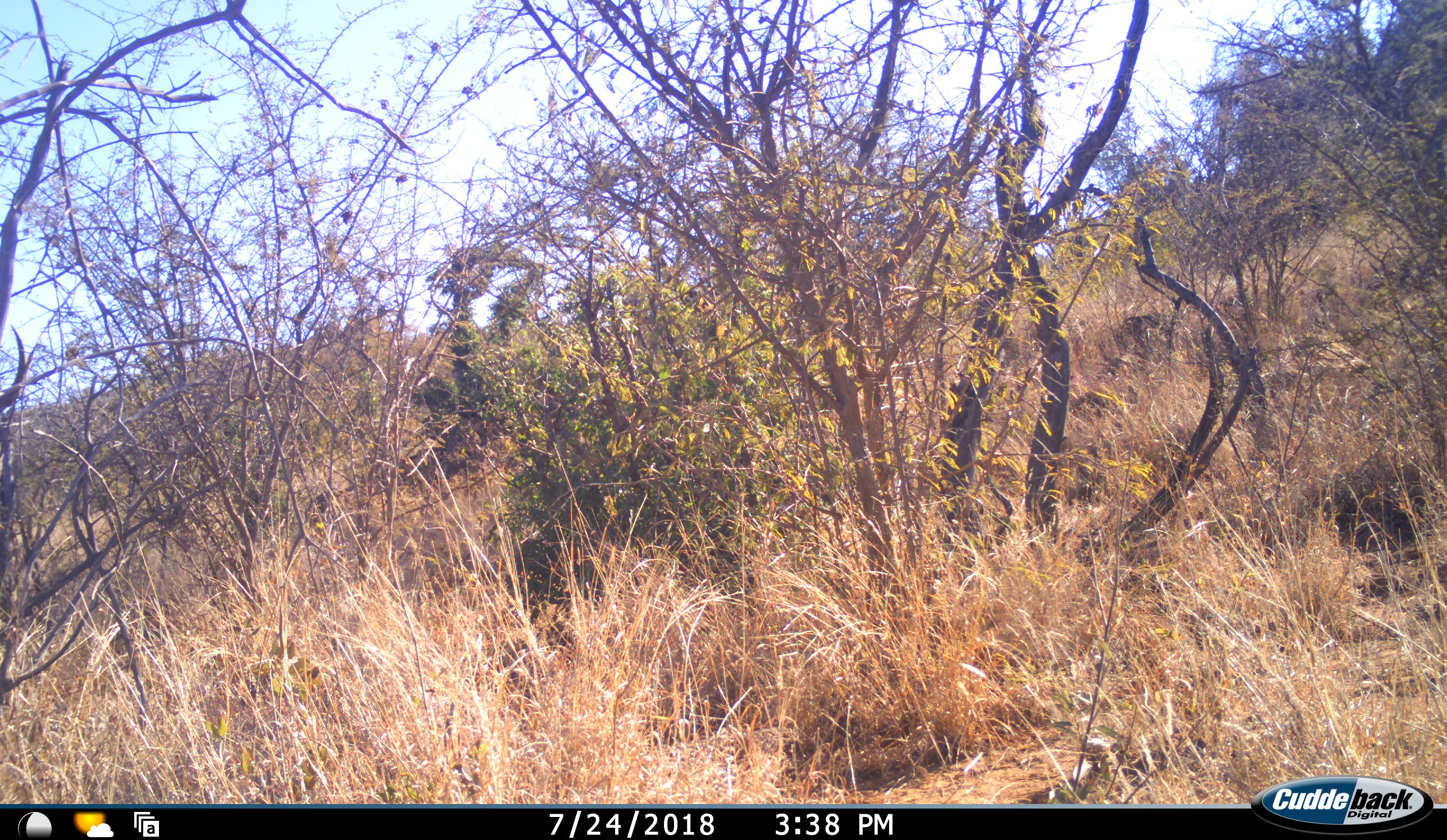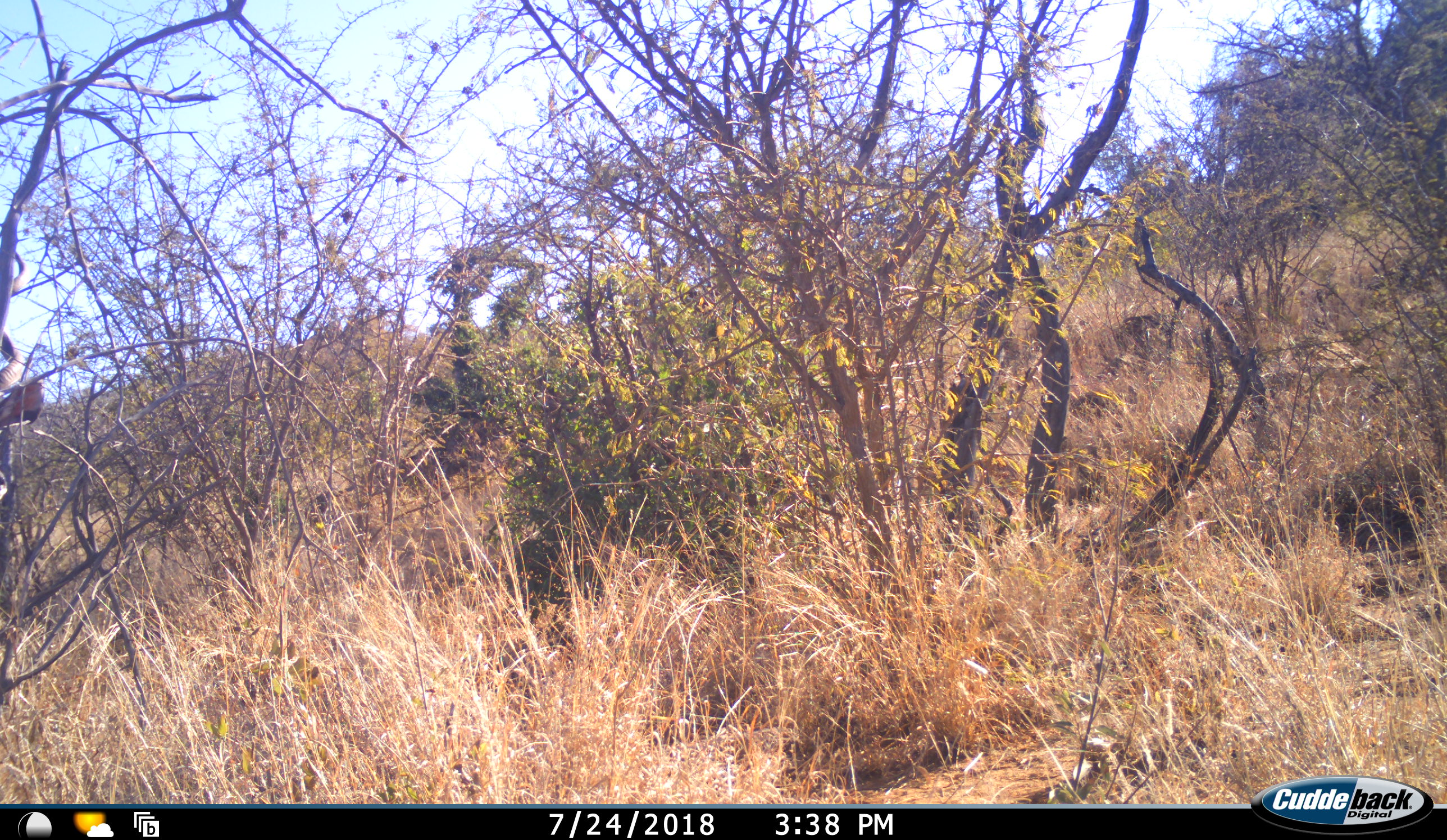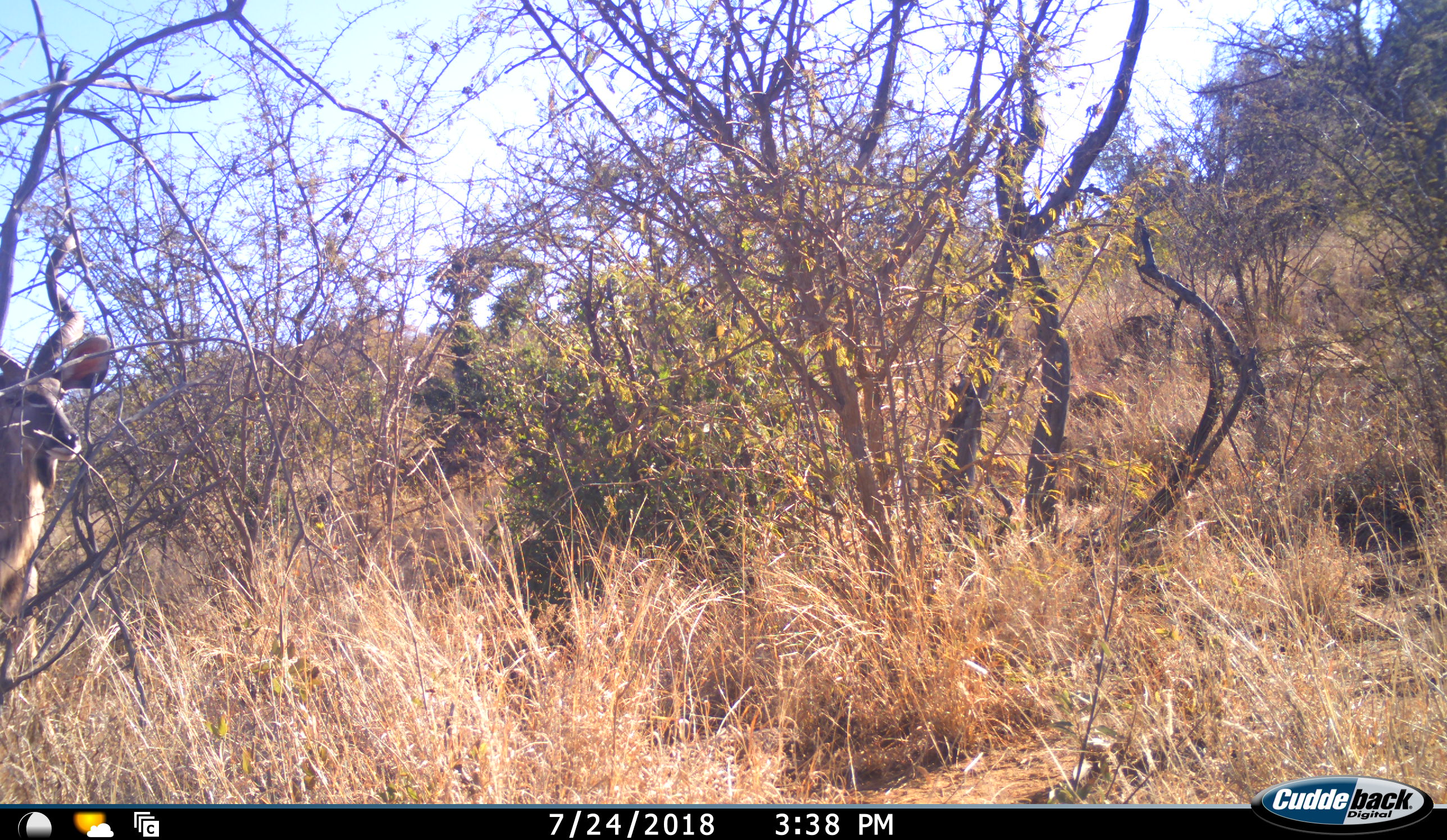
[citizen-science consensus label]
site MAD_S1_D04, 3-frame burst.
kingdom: Animalia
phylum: Chordata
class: Mammalia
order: Artiodactyla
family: Bovidae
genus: Tragelaphus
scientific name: Tragelaphus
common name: kudu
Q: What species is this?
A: Kudu (Tragelaphus).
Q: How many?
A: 1.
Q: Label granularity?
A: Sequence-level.